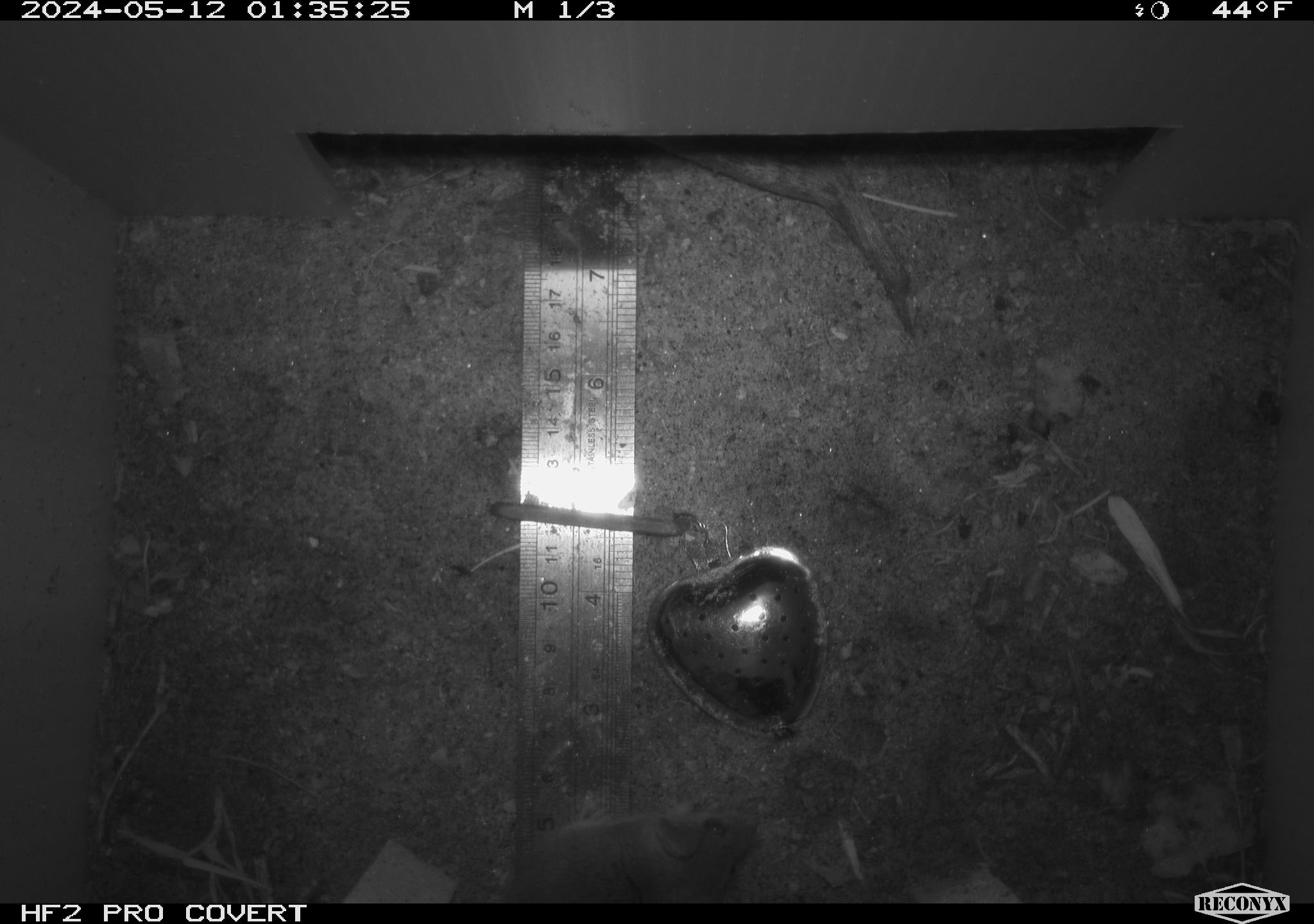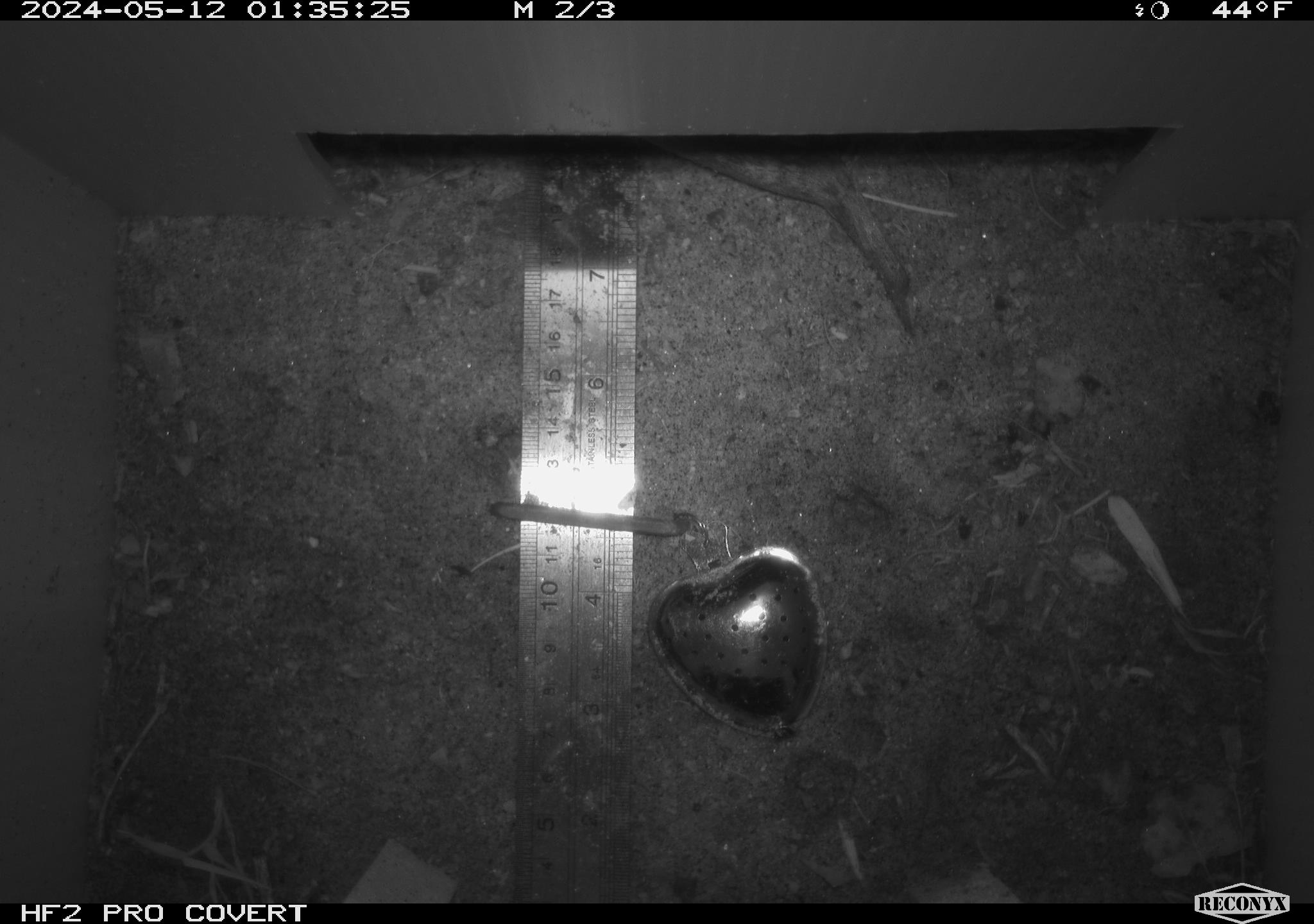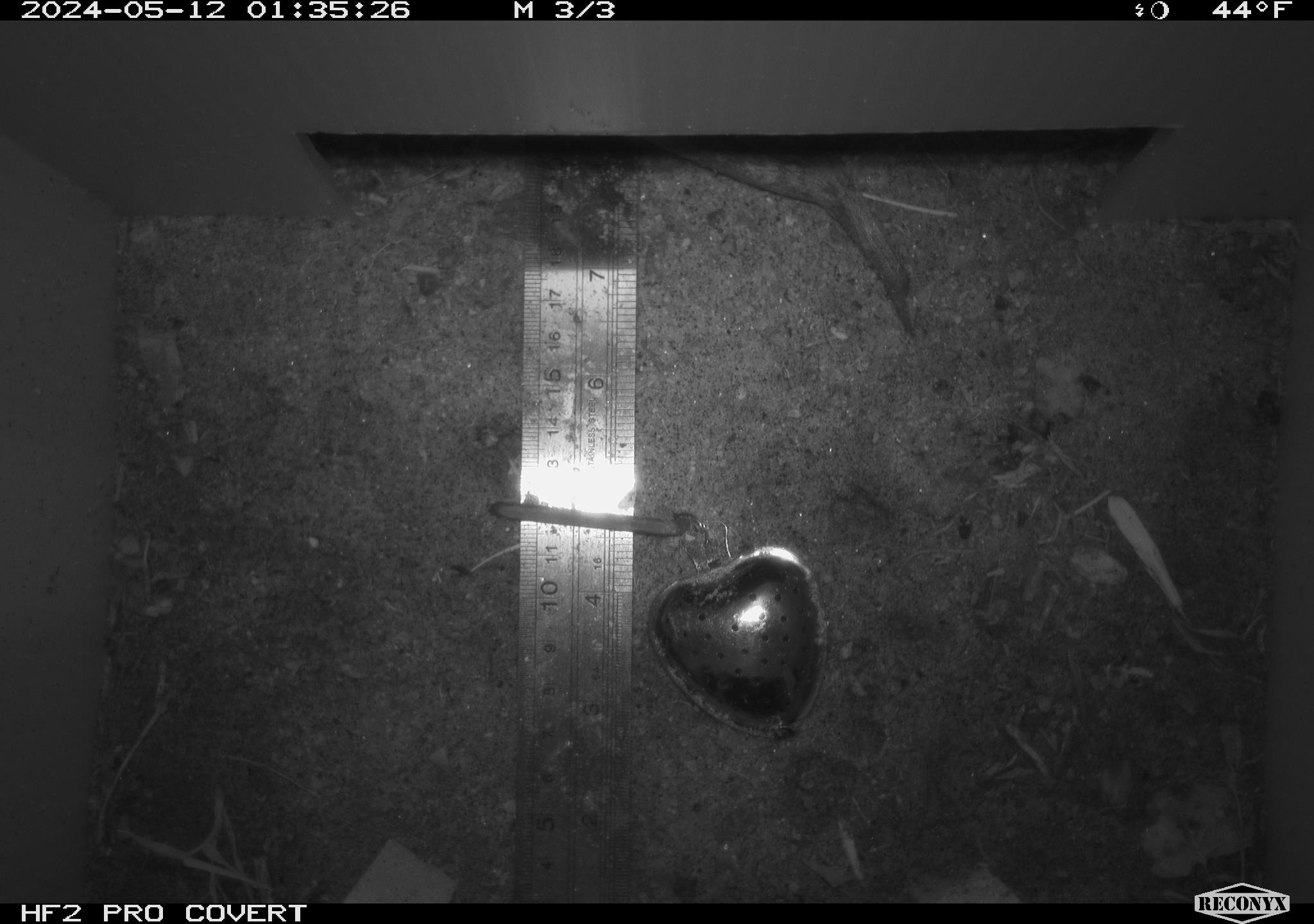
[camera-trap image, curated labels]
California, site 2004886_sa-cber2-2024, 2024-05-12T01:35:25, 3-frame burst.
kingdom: Animalia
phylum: Chordata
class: Mammalia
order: Rodentia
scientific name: Rodentia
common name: mouse species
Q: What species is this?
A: Mouse species (Rodentia).